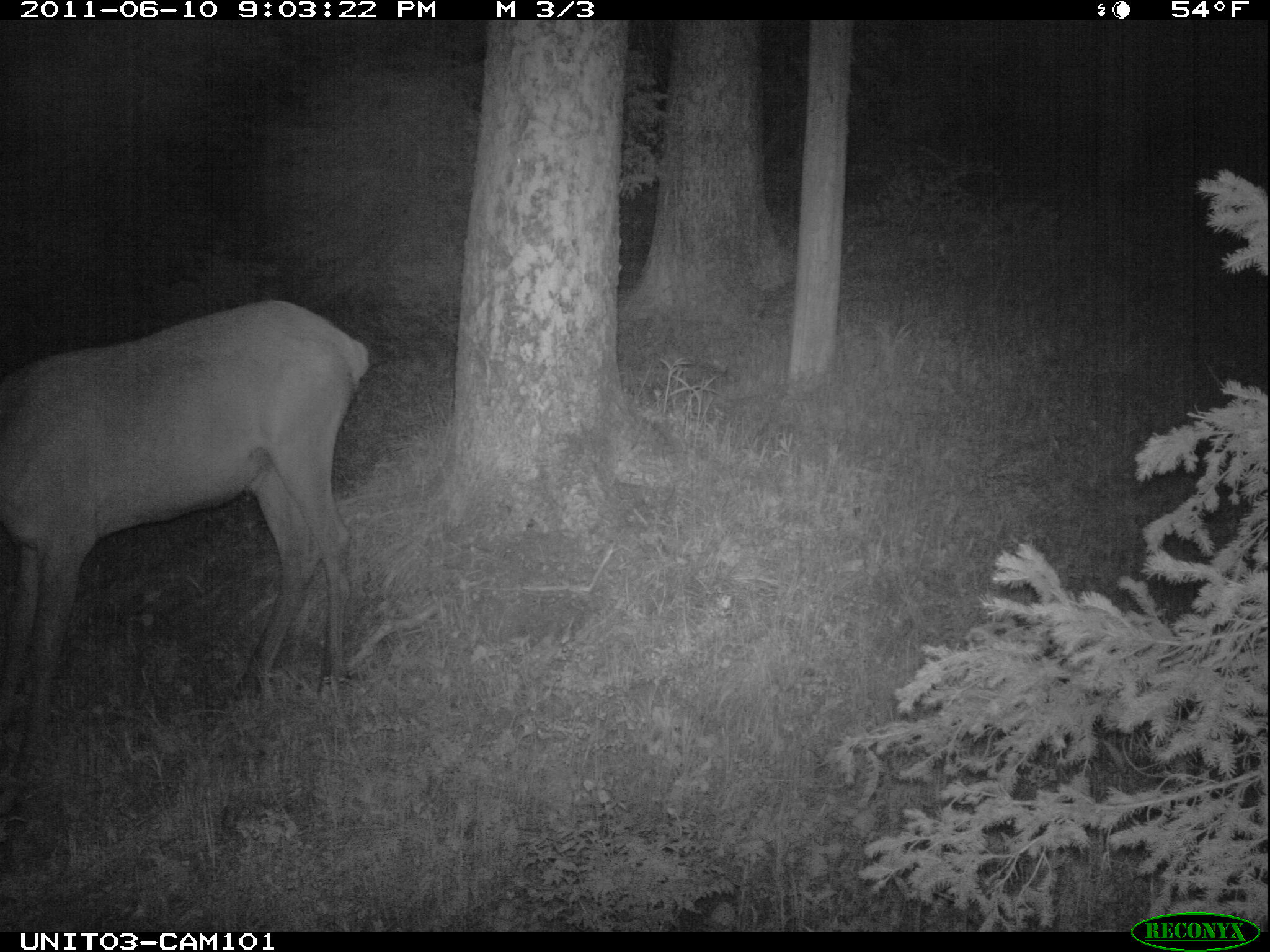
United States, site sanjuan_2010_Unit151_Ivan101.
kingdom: Animalia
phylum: Chordata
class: Mammalia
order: Artiodactyla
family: Cervidae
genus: Cervus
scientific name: Cervus elaphus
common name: red deer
Cervus elaphus (red deer).